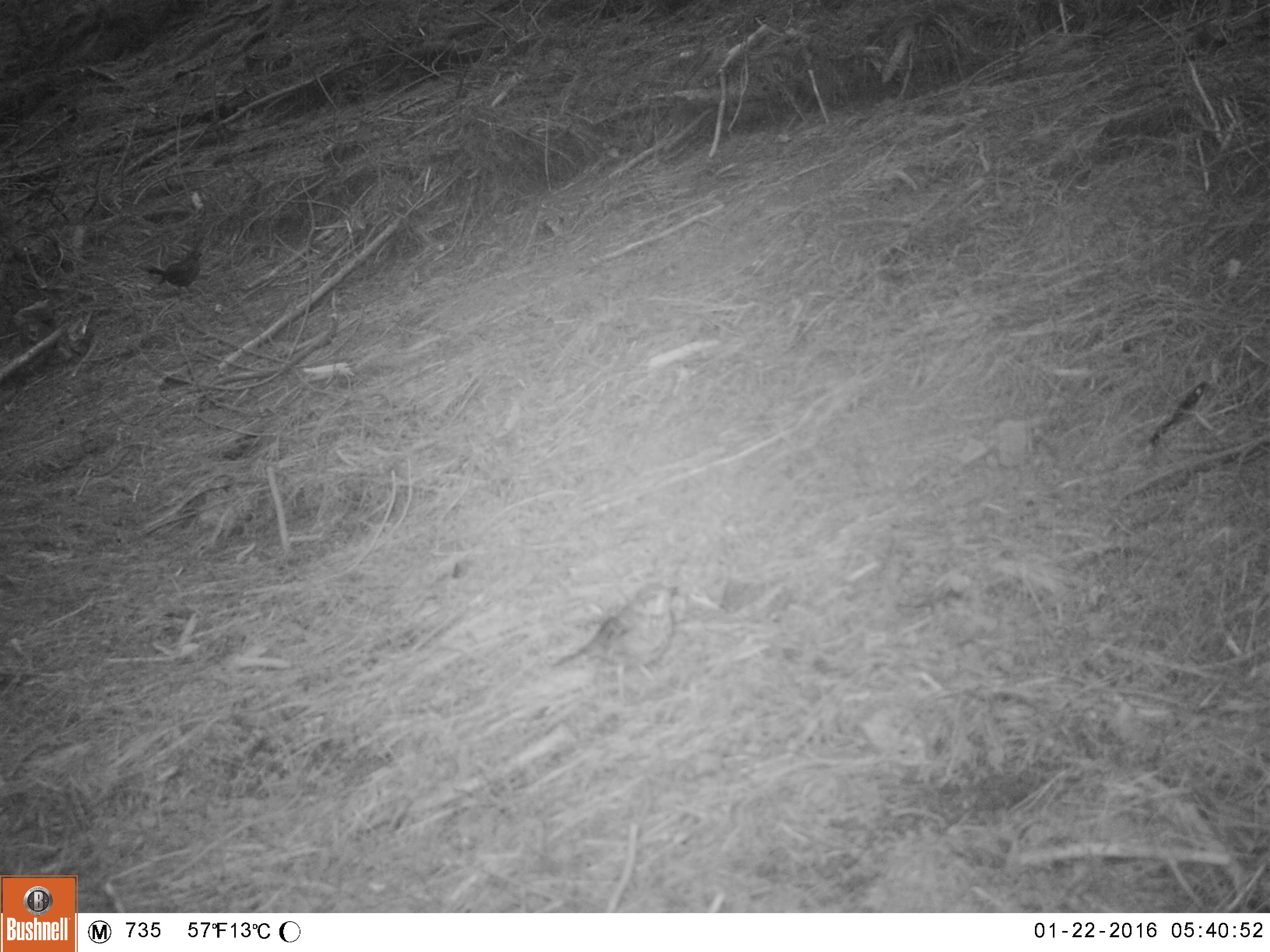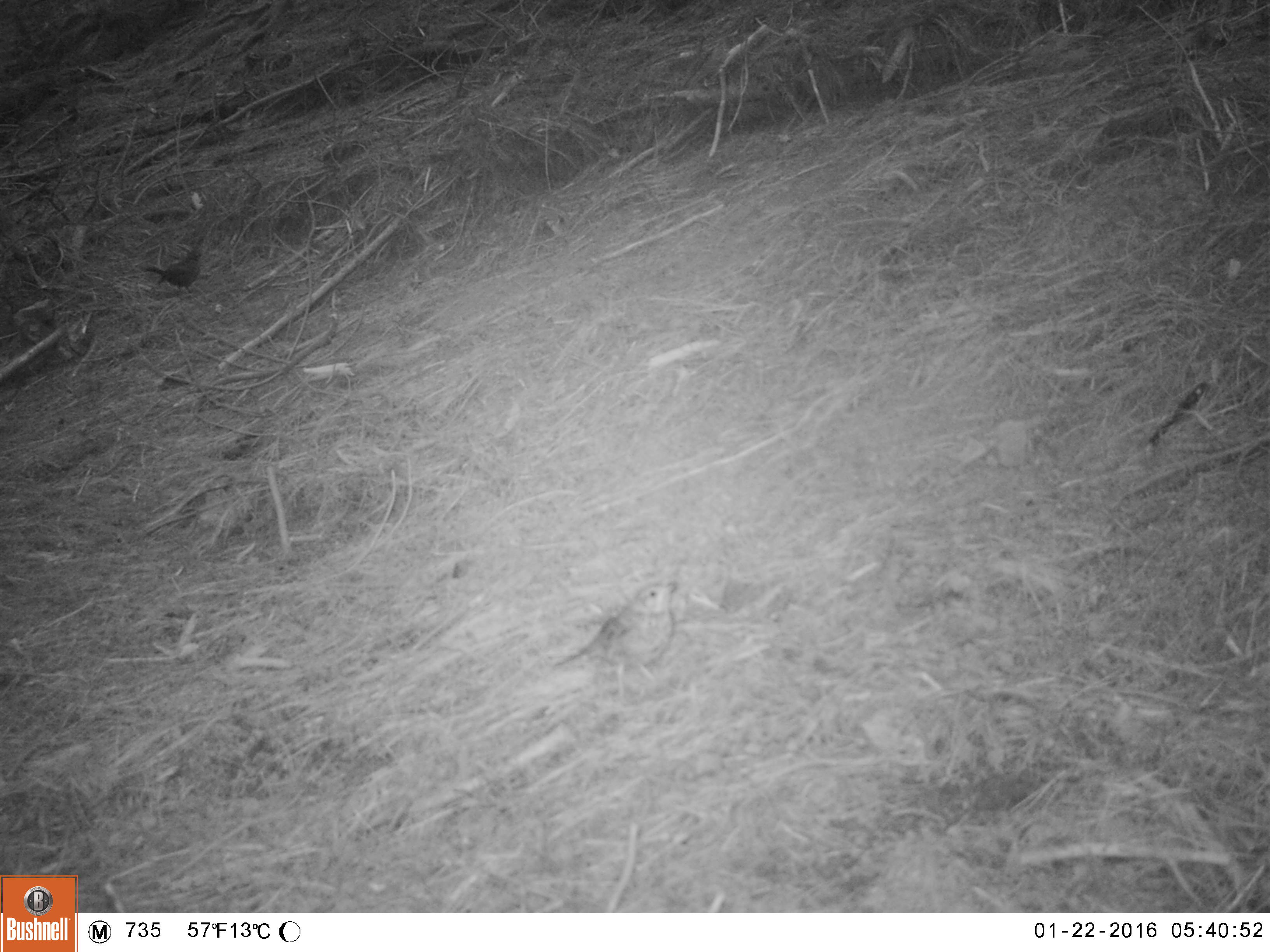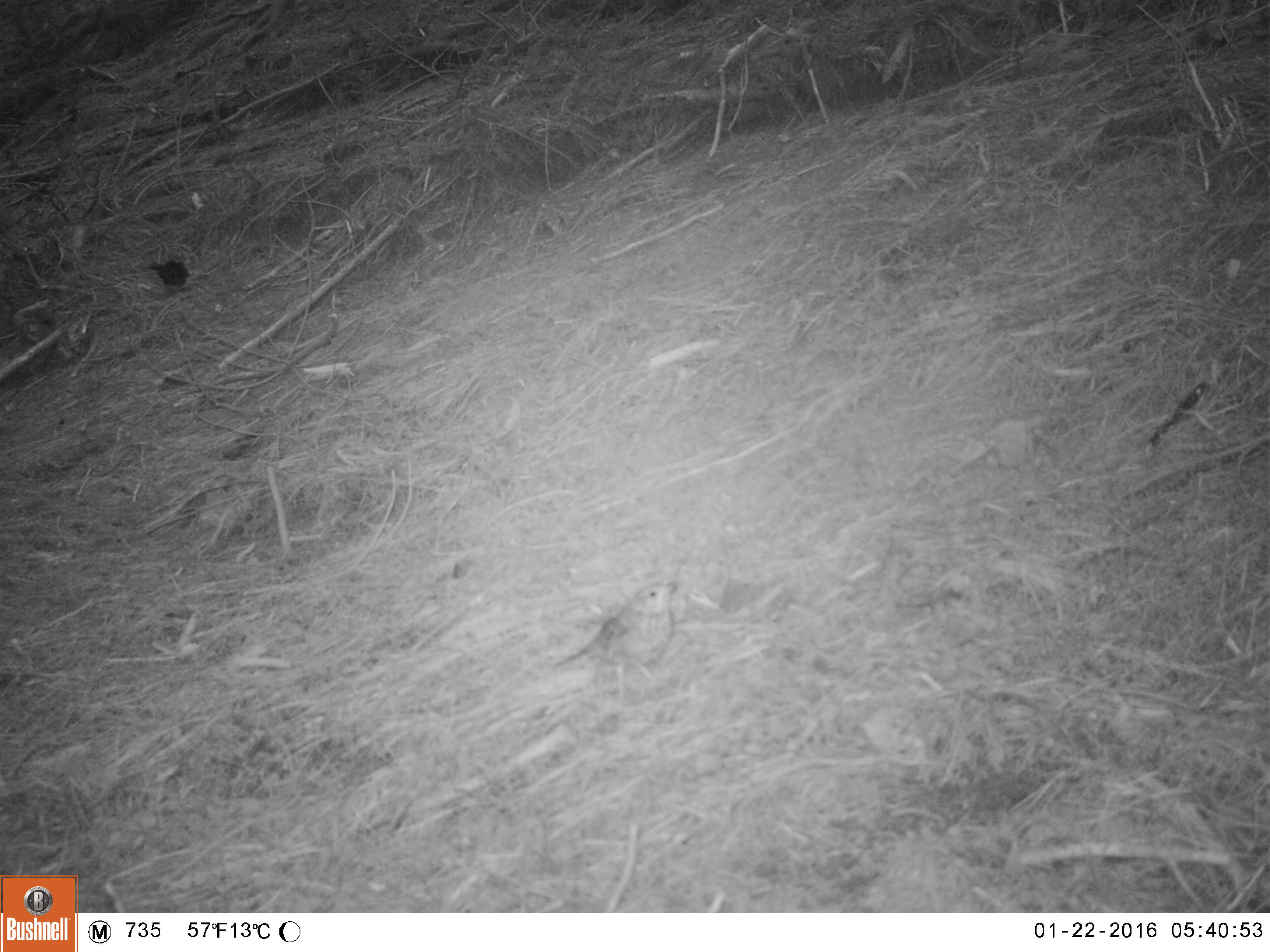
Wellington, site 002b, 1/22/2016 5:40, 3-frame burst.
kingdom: Animalia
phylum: Chordata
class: Aves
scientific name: Aves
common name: bird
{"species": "bird (Aves)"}